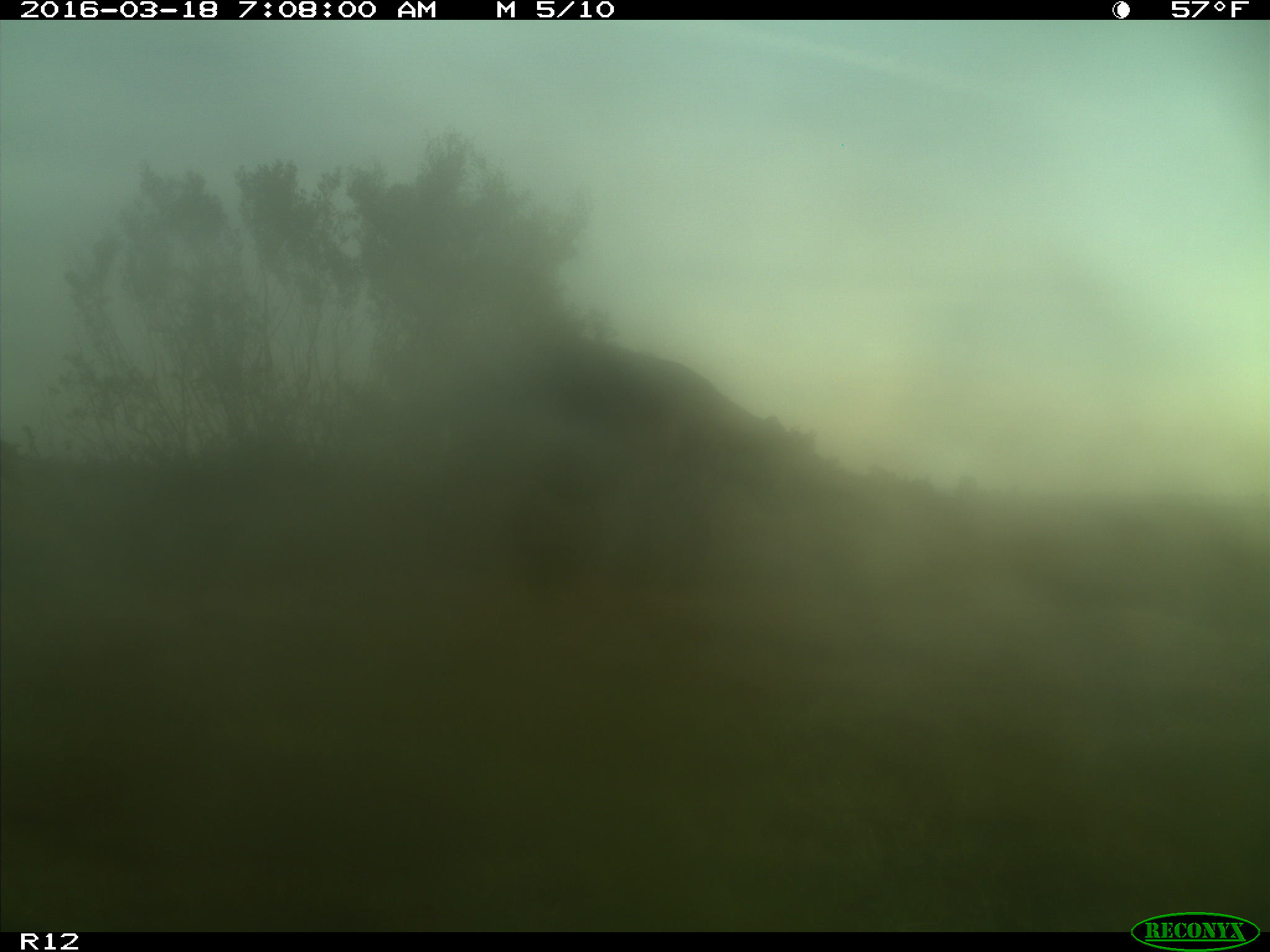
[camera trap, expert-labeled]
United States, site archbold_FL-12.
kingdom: Animalia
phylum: Chordata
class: Mammalia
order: Artiodactyla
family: Bovidae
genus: Bos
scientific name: Bos taurus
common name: domestic cow